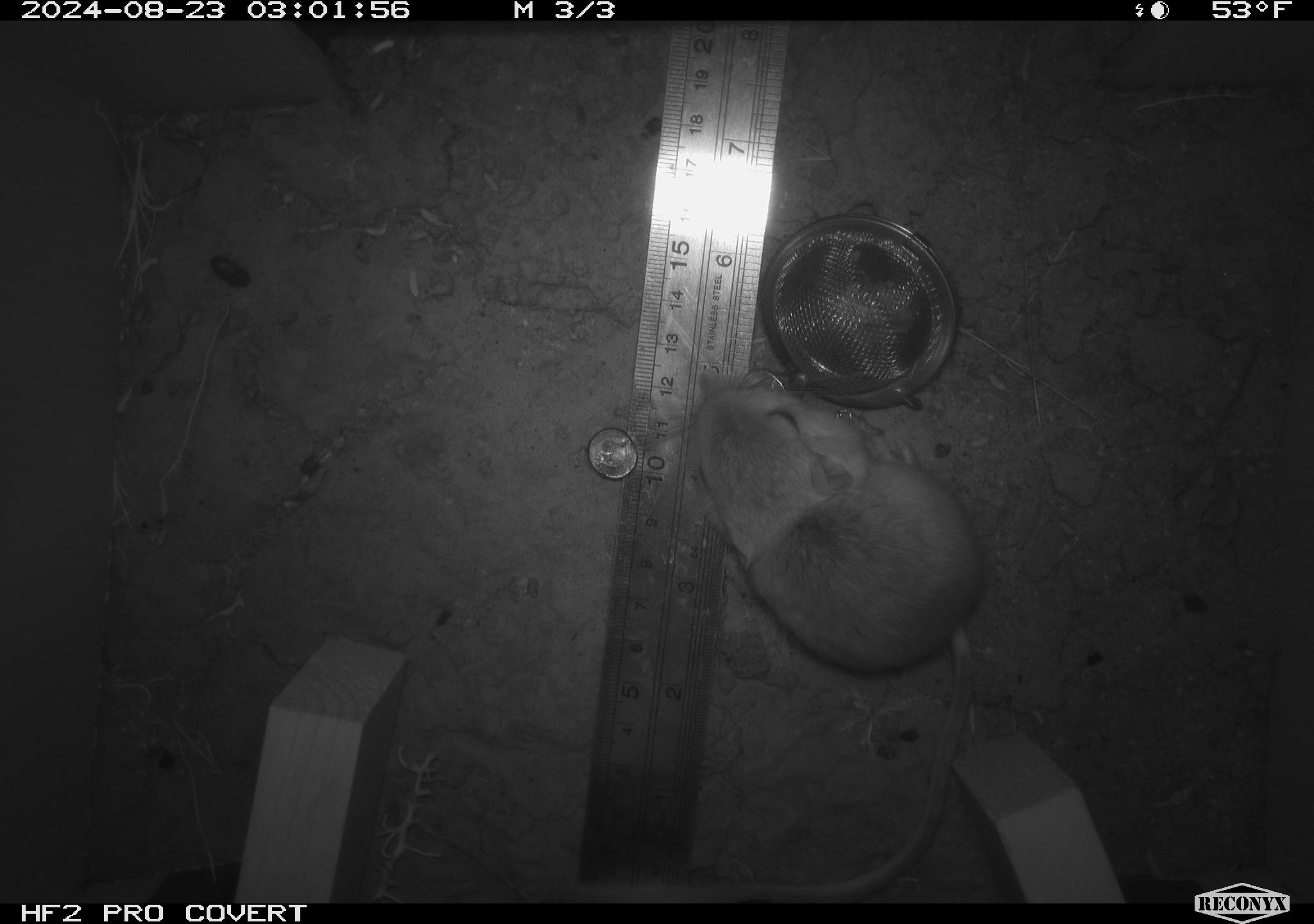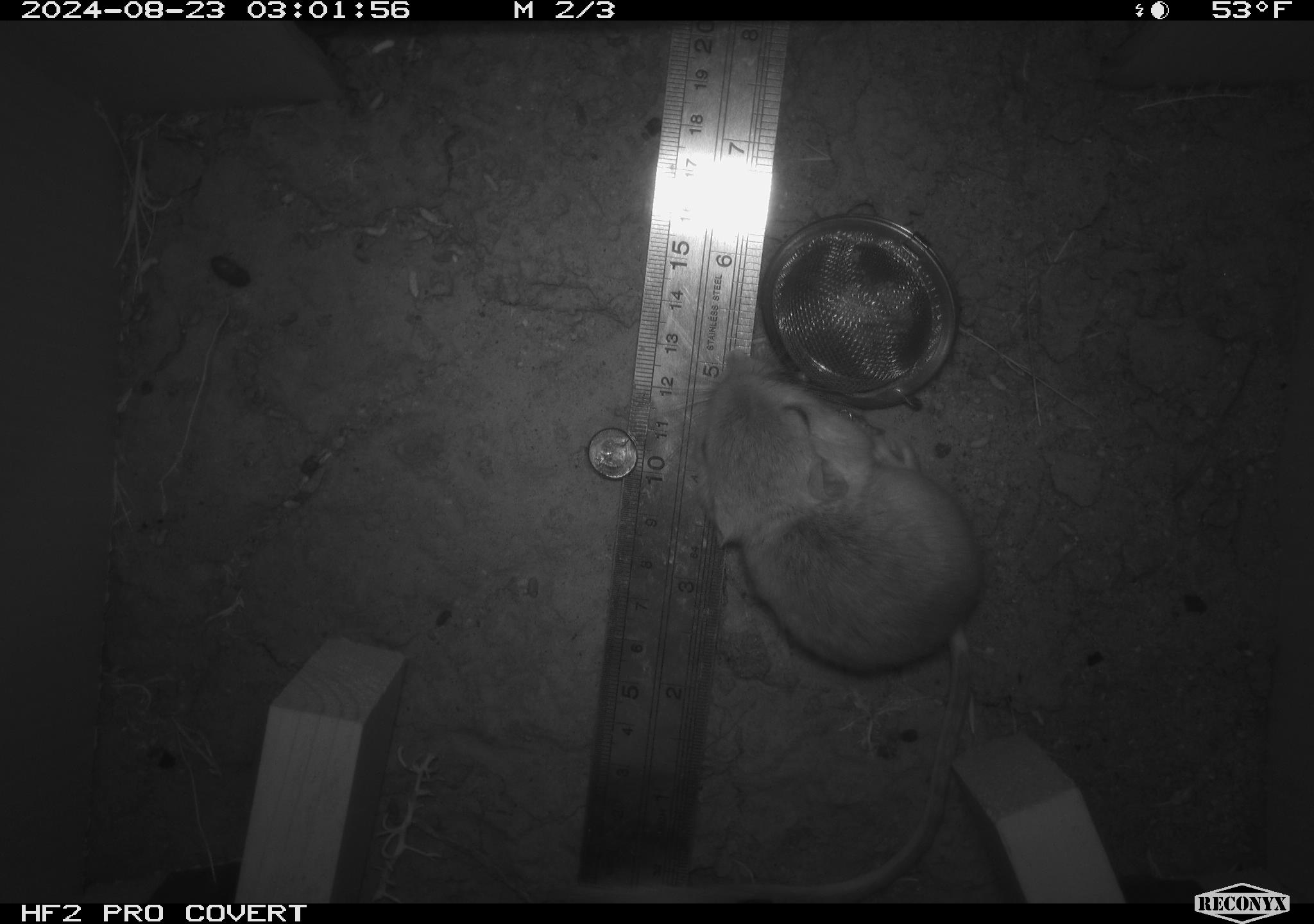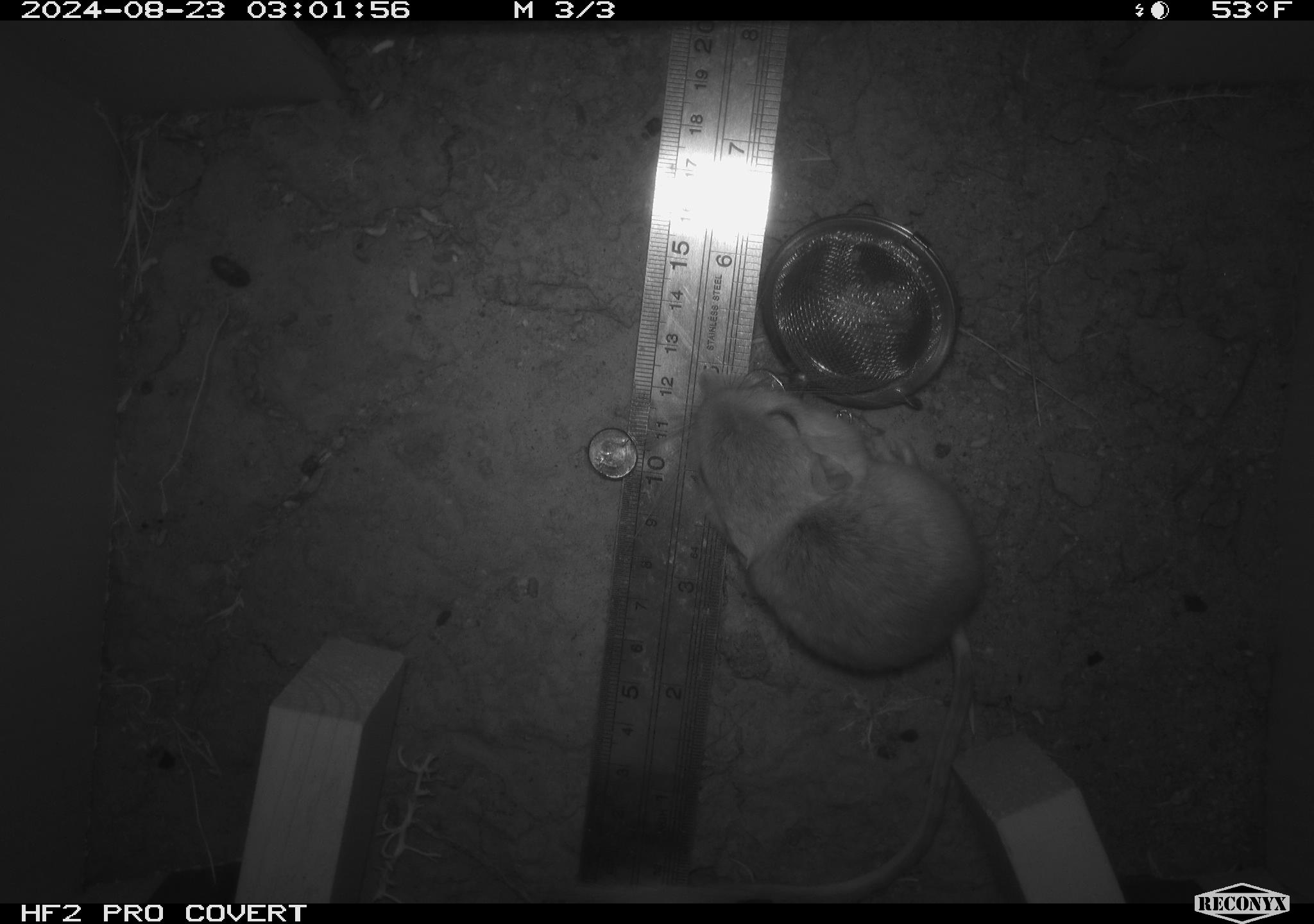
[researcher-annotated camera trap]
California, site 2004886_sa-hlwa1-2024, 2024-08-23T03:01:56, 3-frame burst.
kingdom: Animalia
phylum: Chordata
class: Mammalia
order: Rodentia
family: Heteromyidae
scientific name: Heteromyidae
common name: kangaroo rats and pocket mice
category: heteromyidae family